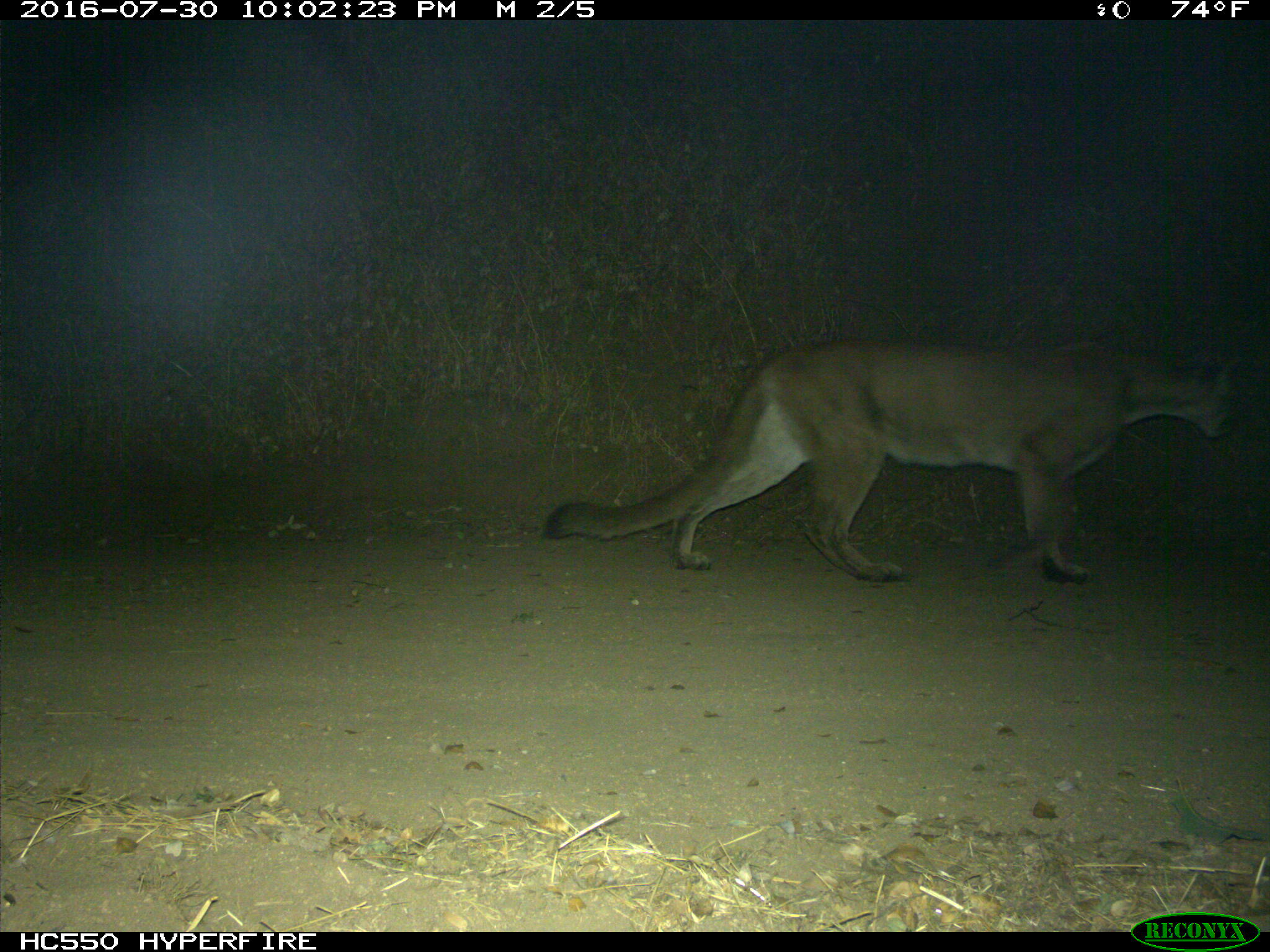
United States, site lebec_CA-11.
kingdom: Animalia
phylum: Chordata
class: Mammalia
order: Carnivora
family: Felidae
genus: Puma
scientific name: Puma concolor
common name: mountain lion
Puma concolor (mountain lion).